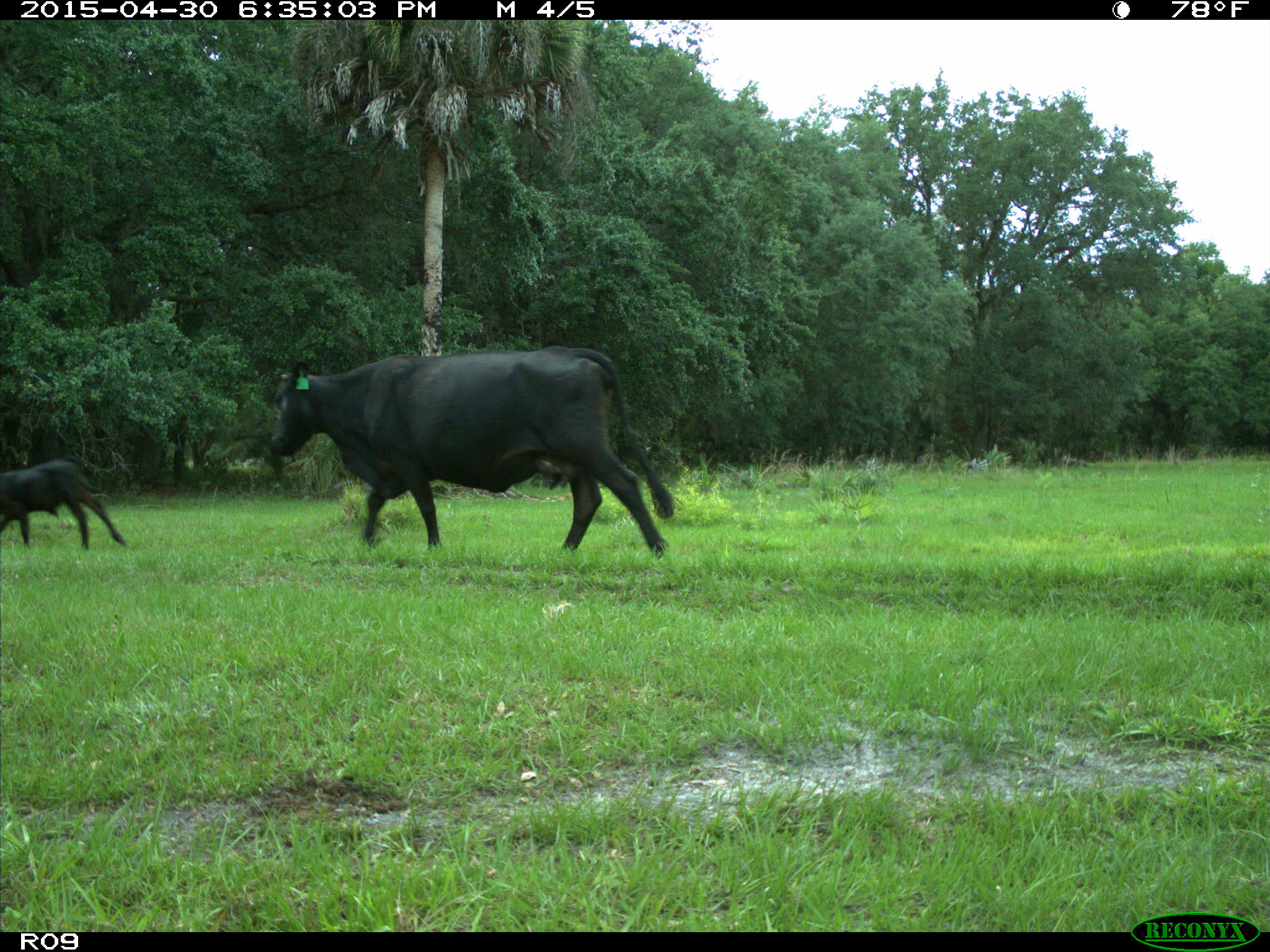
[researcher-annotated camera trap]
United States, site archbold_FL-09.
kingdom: Animalia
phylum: Chordata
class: Mammalia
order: Artiodactyla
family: Bovidae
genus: Bos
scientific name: Bos taurus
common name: domestic cow